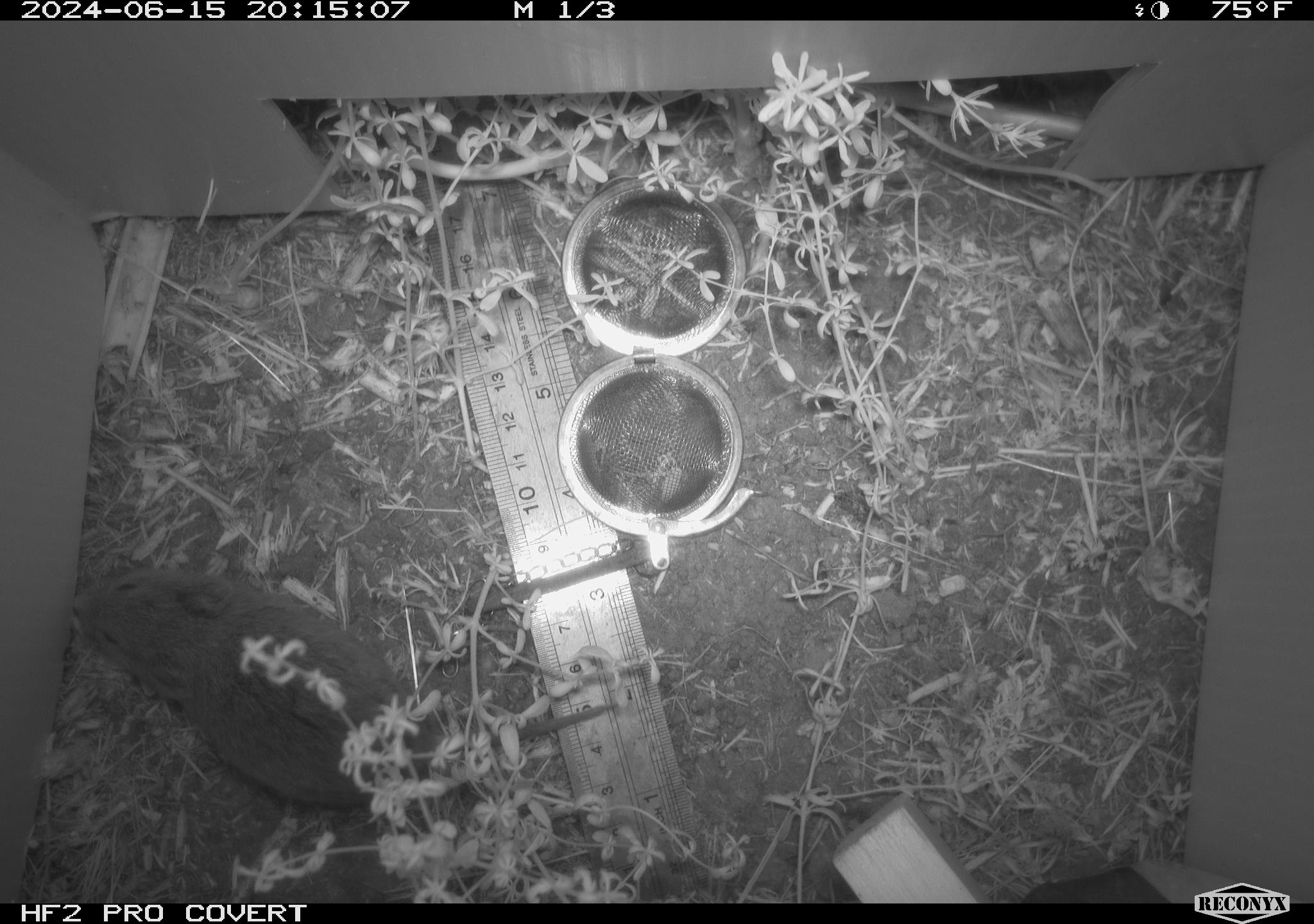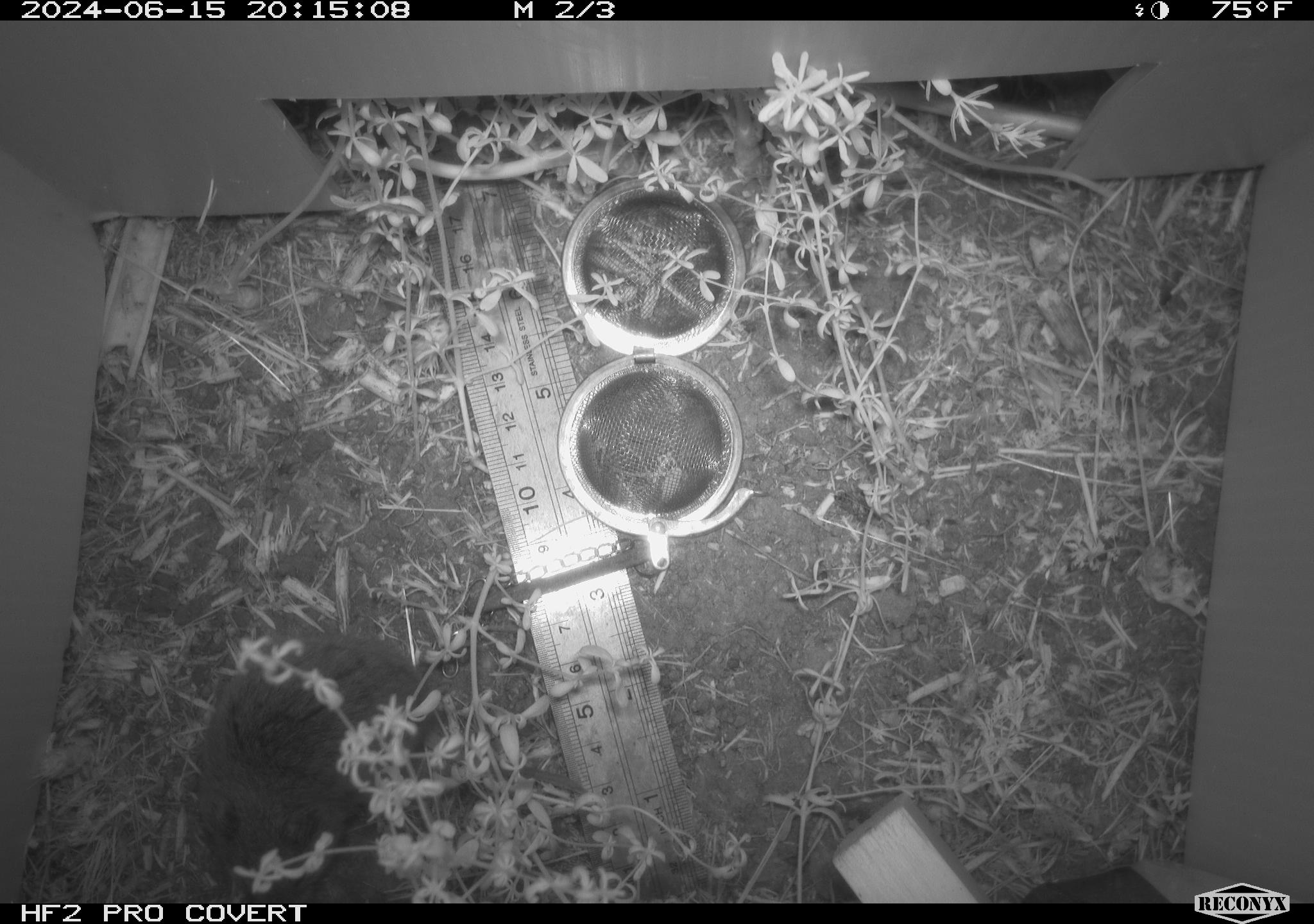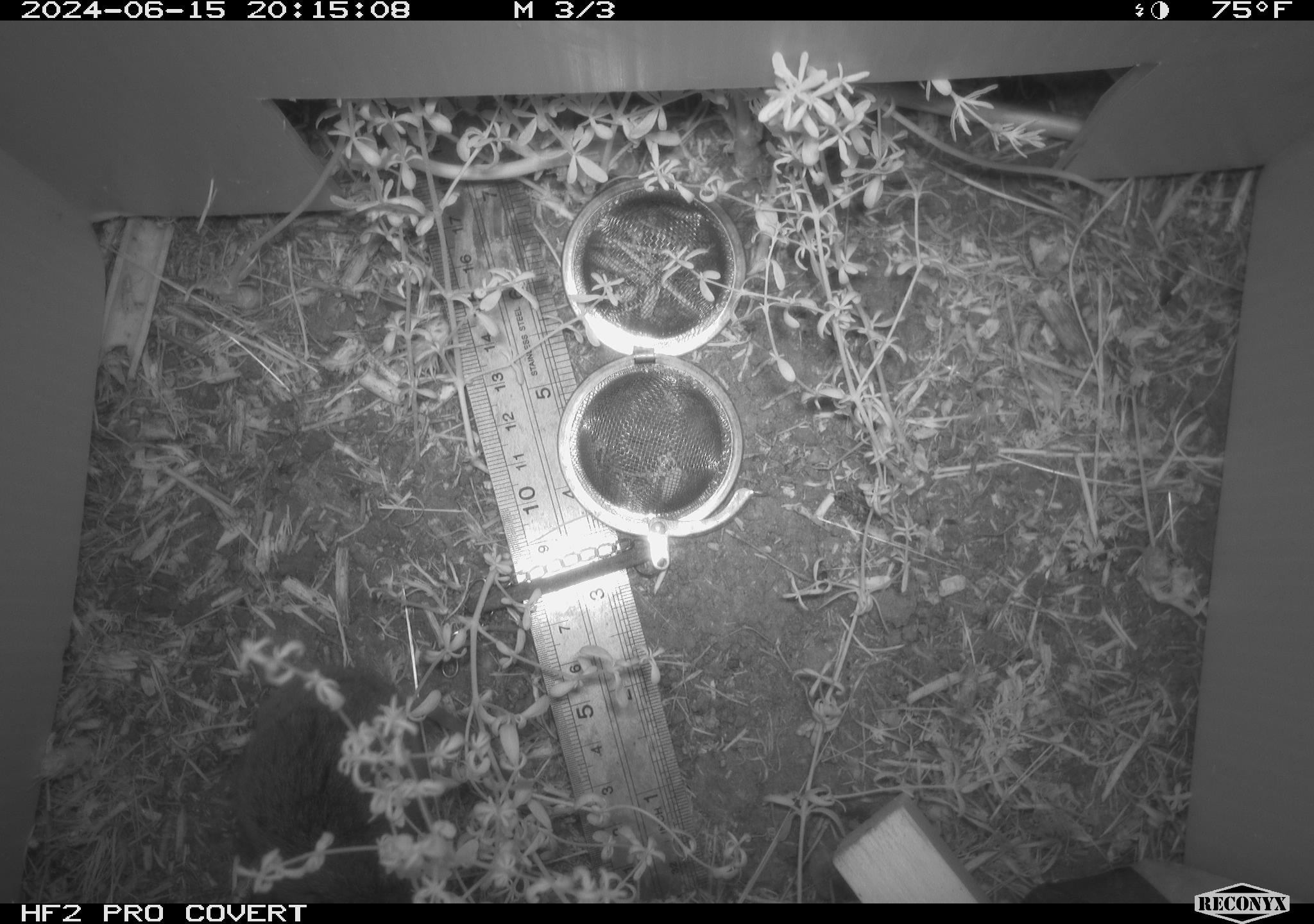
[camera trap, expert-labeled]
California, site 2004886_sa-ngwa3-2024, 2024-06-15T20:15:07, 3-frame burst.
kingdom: Animalia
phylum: Chordata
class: Mammalia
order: Rodentia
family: Cricetidae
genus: Microtus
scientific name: Microtus californicus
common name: california vole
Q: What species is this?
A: California vole (Microtus californicus).